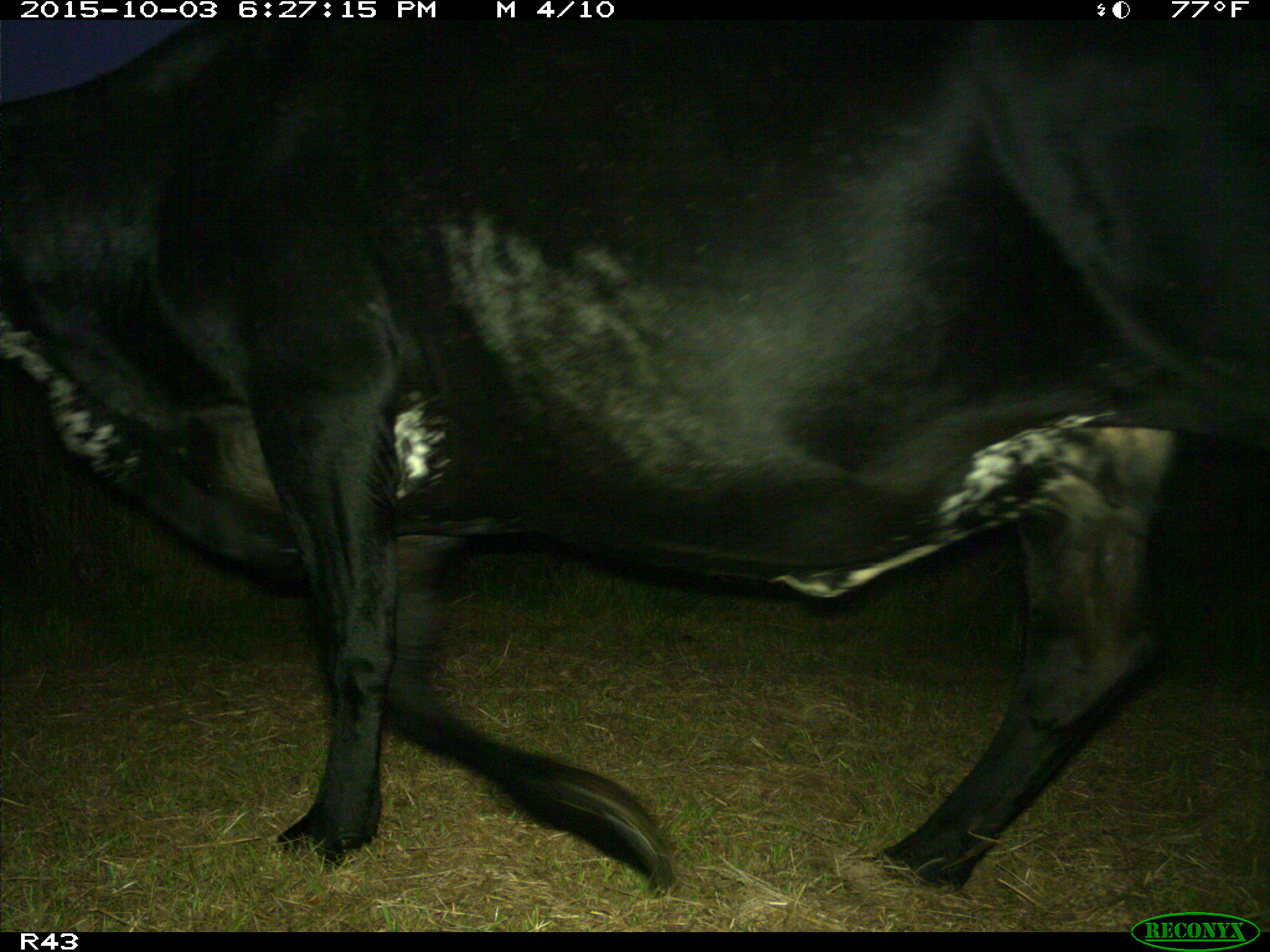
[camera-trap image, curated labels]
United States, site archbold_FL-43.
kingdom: Animalia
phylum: Chordata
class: Mammalia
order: Artiodactyla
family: Bovidae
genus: Bos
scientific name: Bos taurus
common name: domestic cow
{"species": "Bos taurus (domestic cow)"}